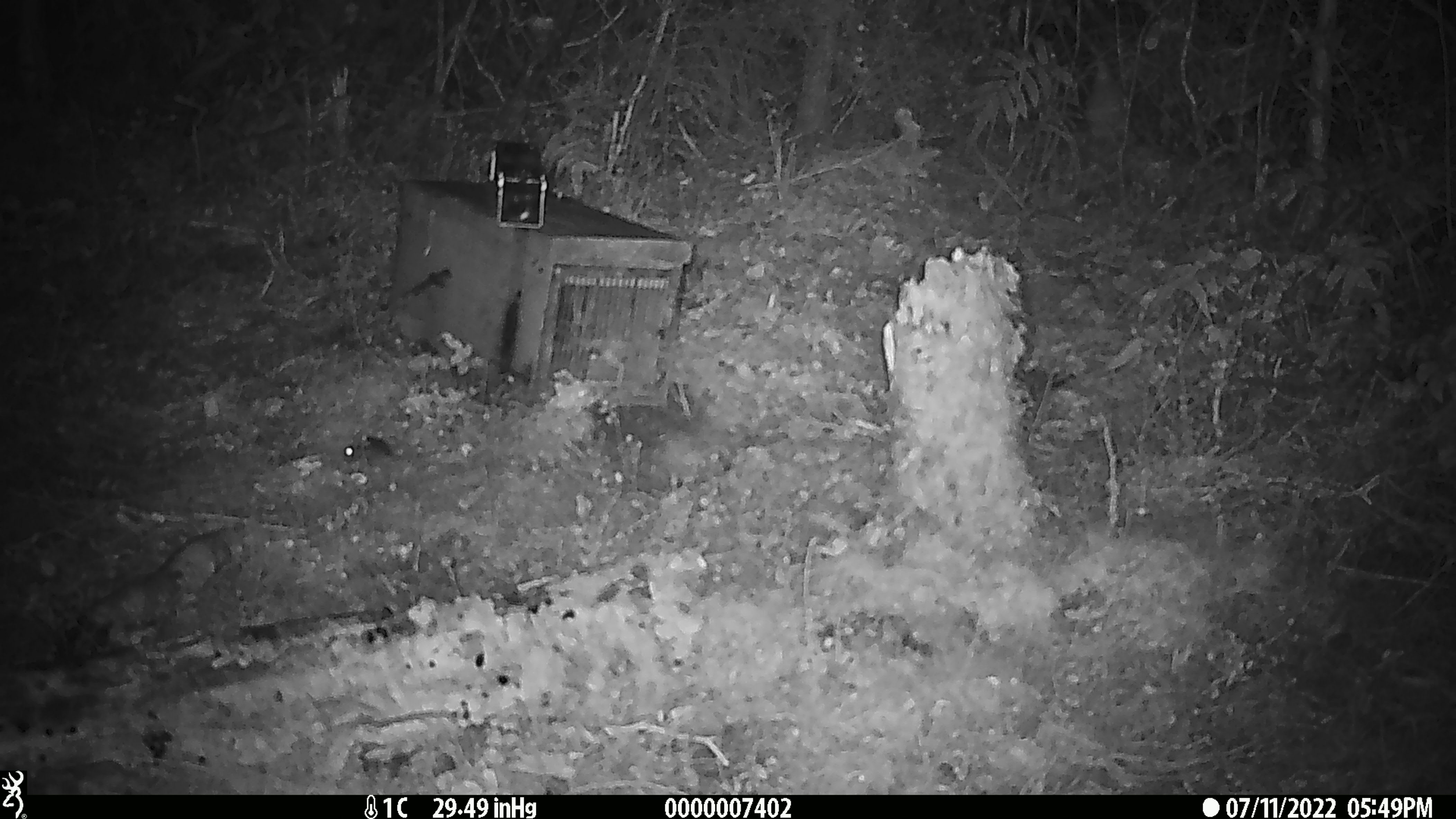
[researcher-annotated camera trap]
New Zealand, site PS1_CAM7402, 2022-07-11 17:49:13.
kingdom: Animalia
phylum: Chordata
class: Mammalia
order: Rodentia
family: Muridae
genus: Mus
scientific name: Mus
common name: mouse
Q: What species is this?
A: Mouse (Mus).